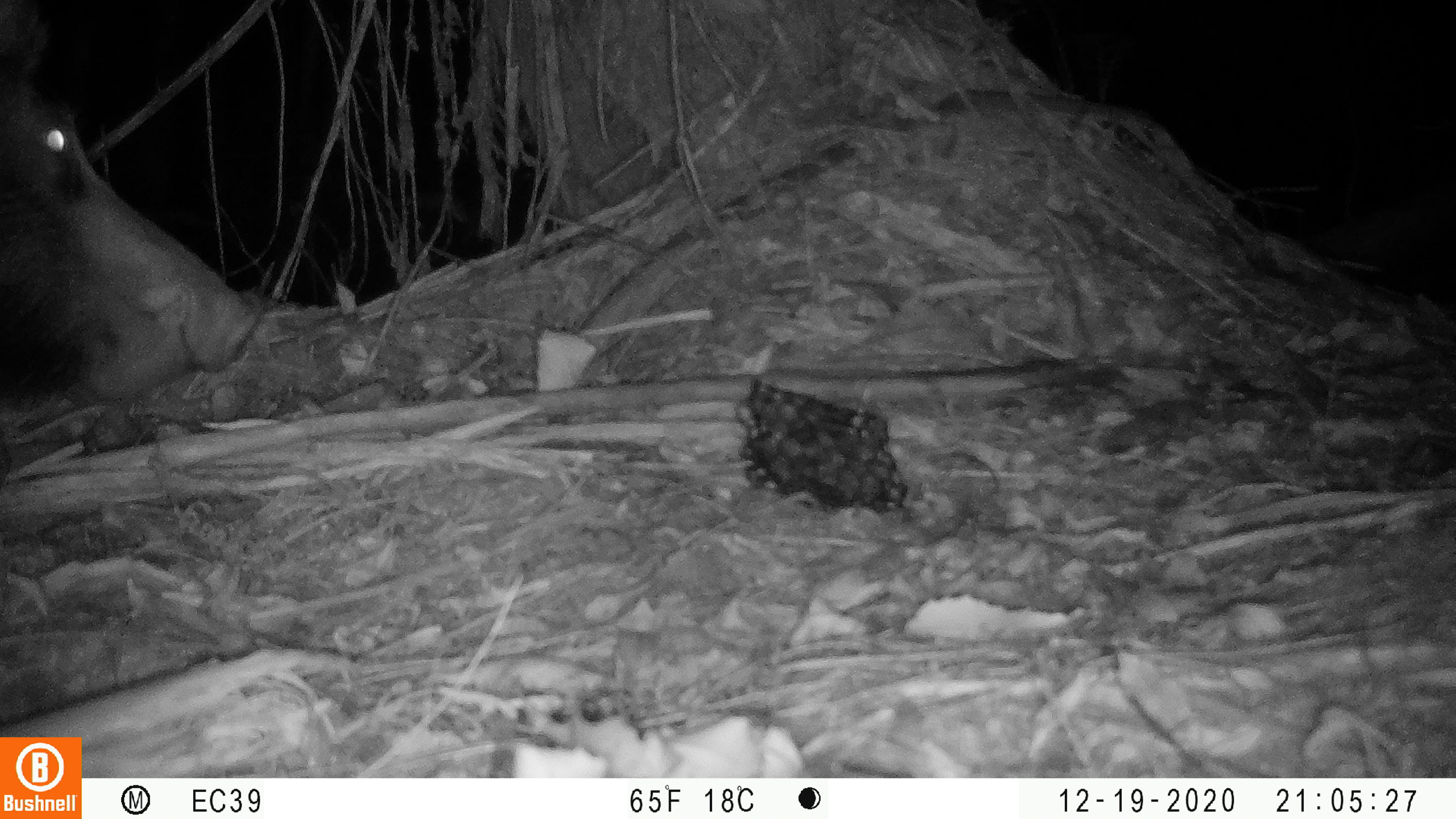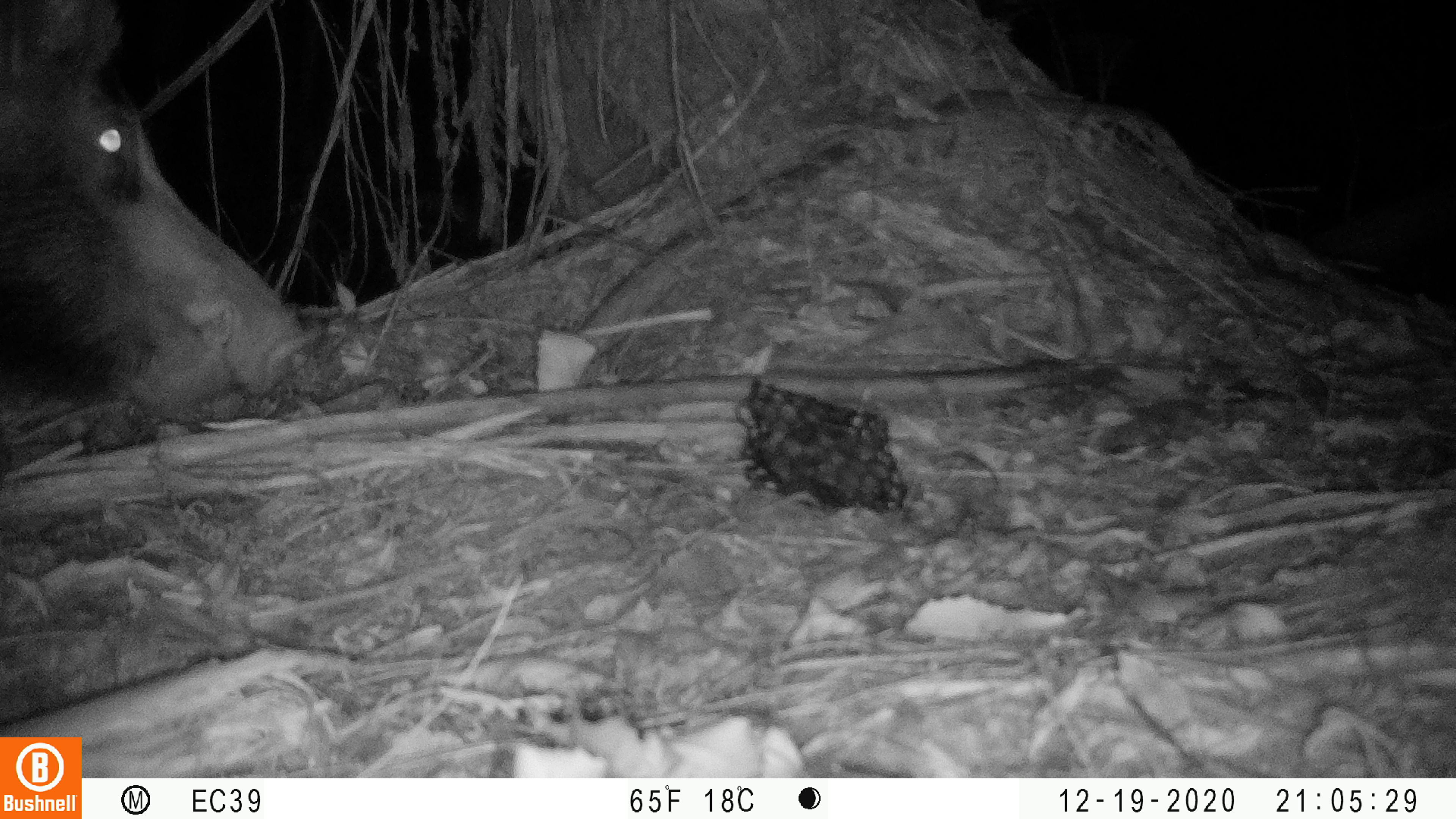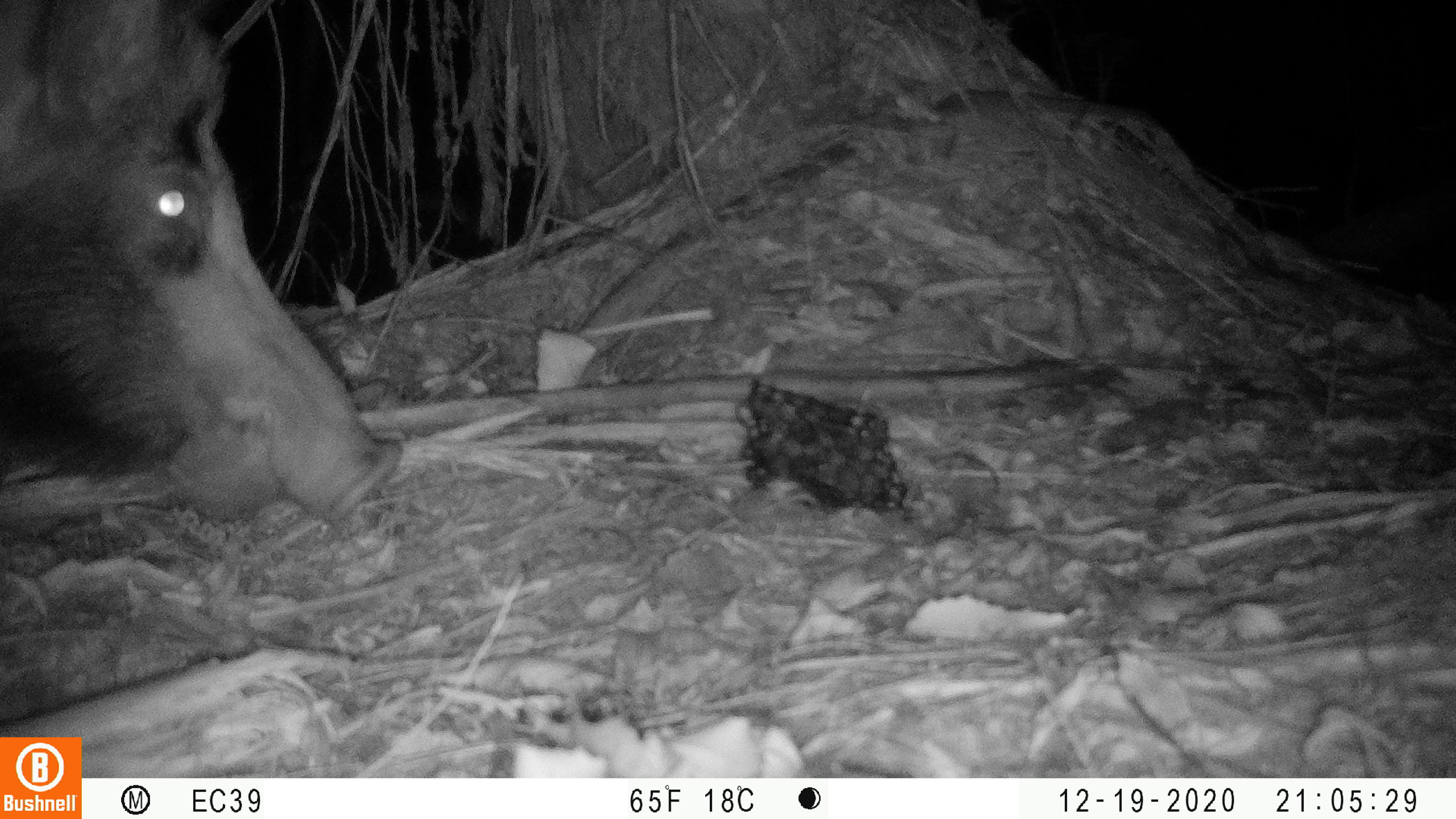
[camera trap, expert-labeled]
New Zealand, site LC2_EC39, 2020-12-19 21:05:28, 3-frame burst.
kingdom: Animalia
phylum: Chordata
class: Mammalia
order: Artiodactyla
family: Suidae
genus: Sus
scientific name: Sus scrofa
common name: pig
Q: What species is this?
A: Pig (Sus scrofa).